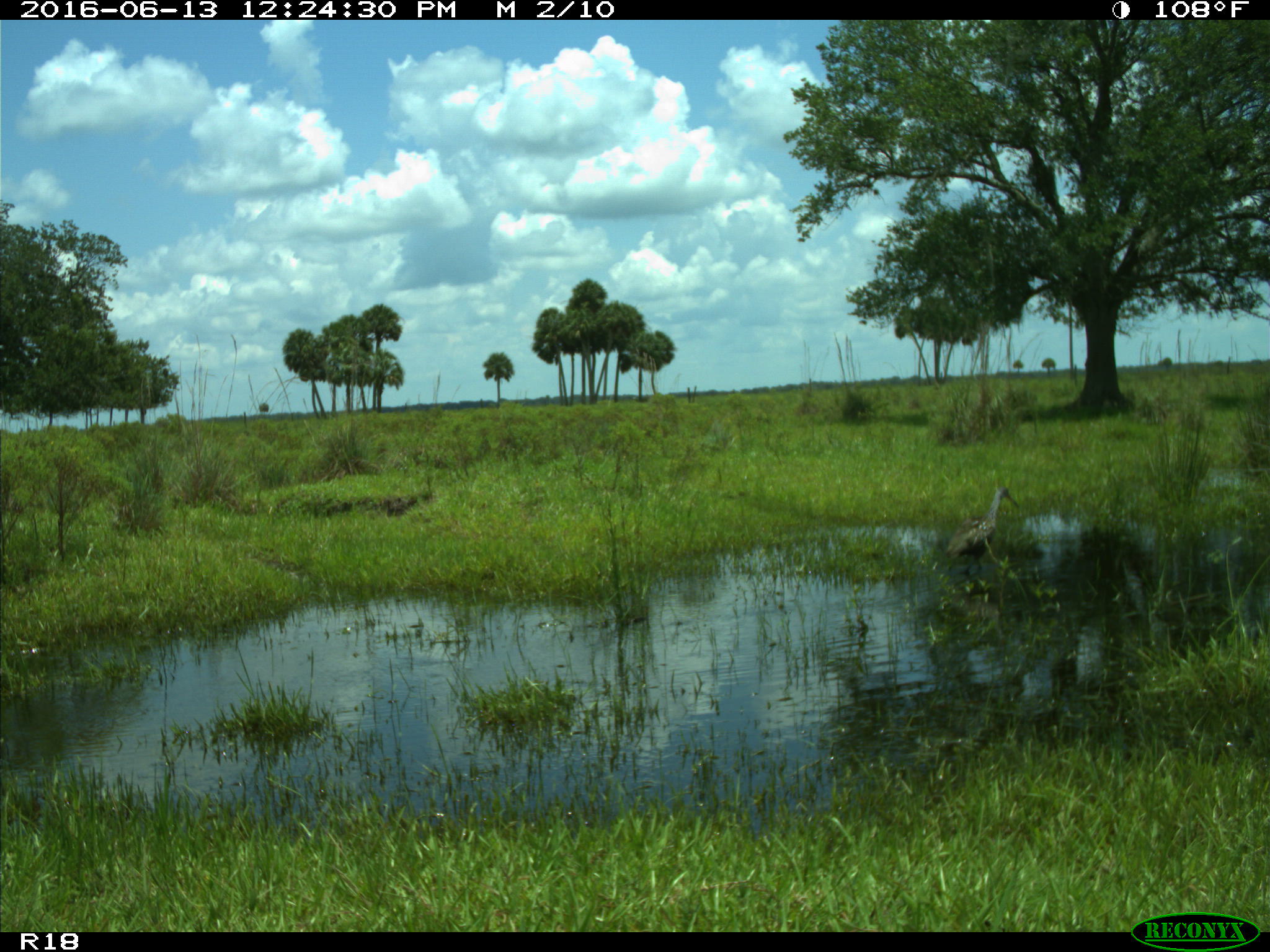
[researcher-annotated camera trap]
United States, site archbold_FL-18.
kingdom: Animalia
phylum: Chordata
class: Aves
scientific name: Aves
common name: birds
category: unidentified bird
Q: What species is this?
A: Unidentified bird (birds) (Aves).